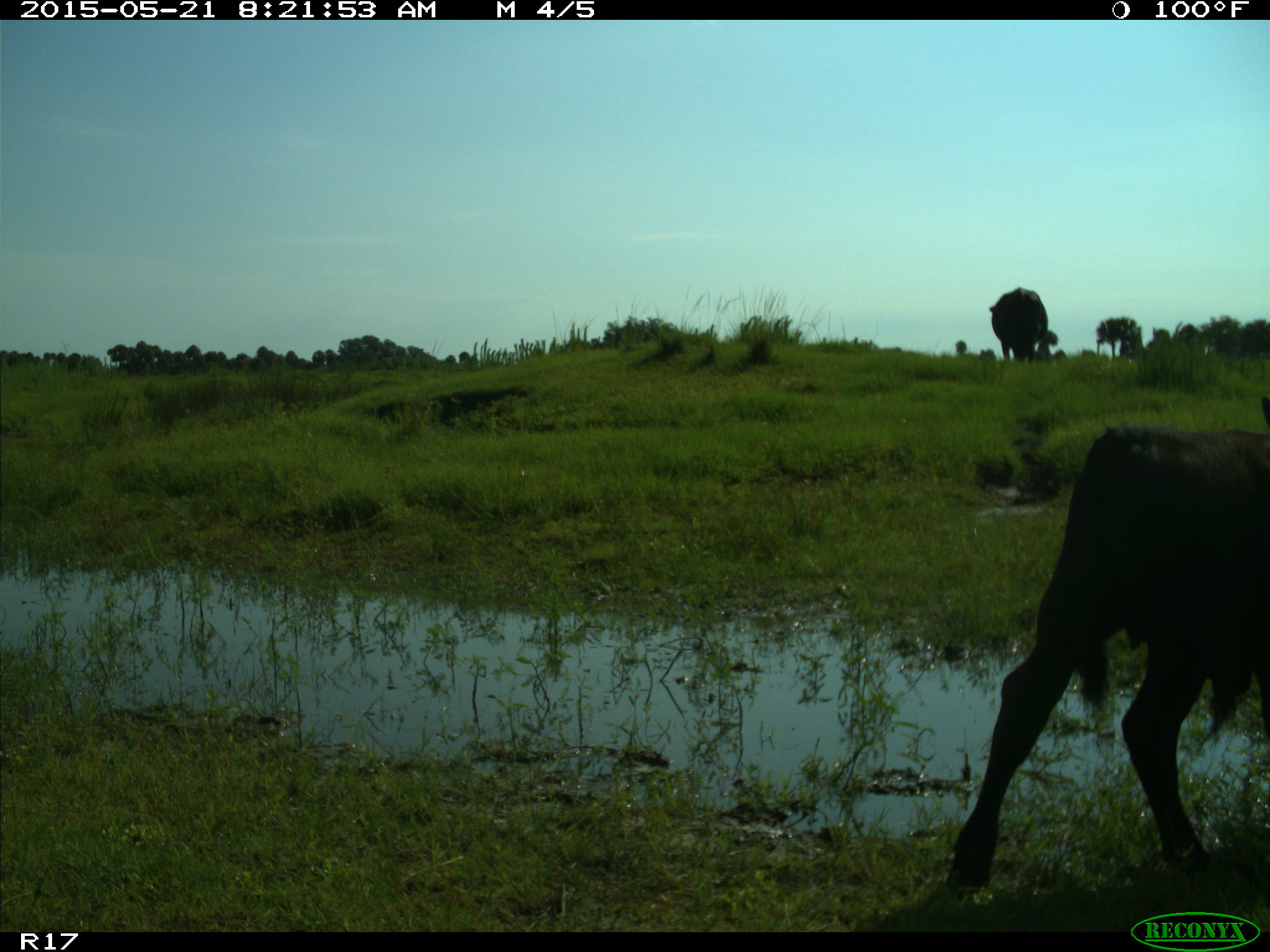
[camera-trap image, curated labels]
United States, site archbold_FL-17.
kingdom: Animalia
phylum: Chordata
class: Mammalia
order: Artiodactyla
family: Bovidae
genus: Bos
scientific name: Bos taurus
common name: domestic cow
Bos taurus (domestic cow).